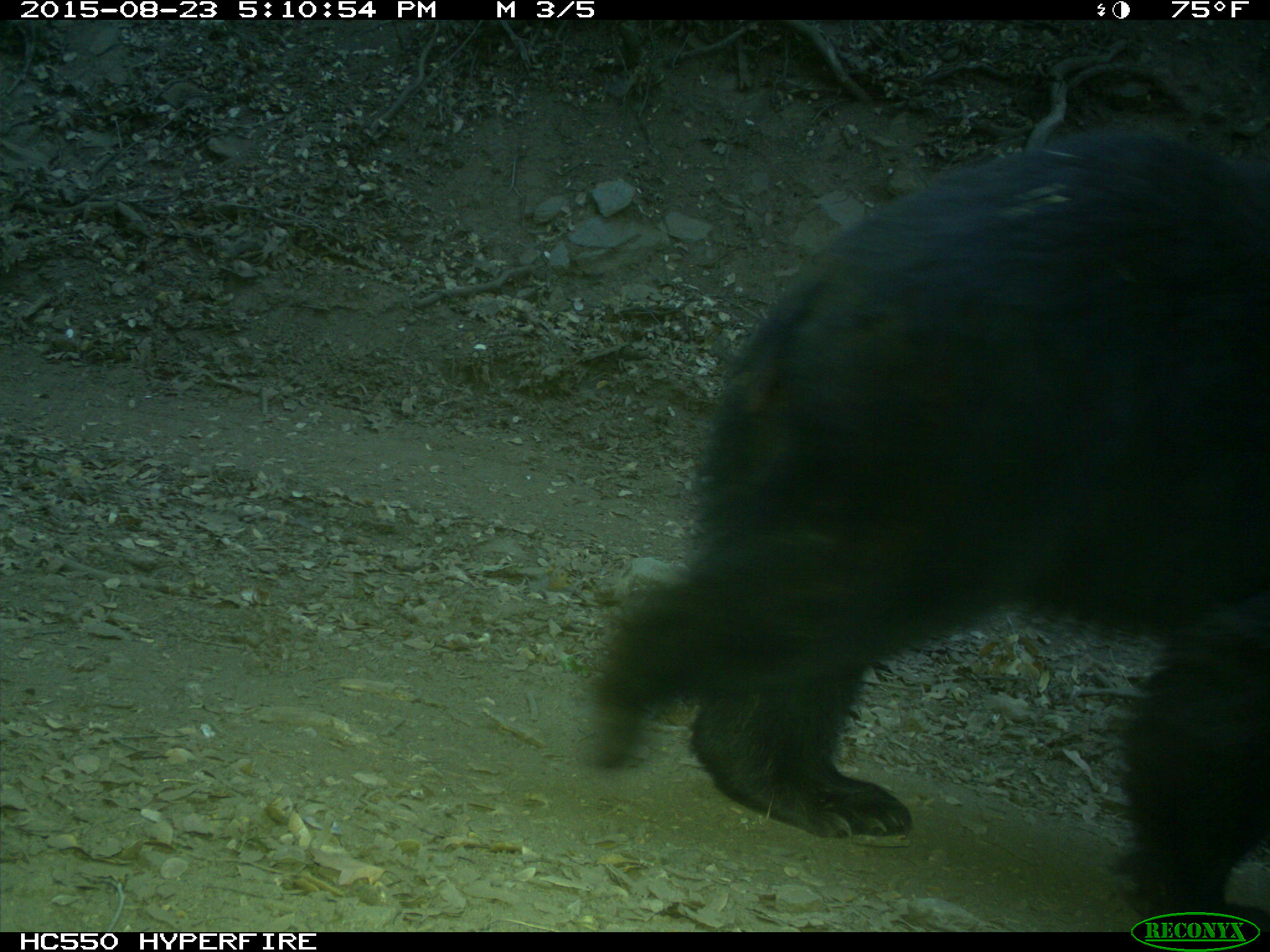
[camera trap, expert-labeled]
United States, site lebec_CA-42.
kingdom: Animalia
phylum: Chordata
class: Mammalia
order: Carnivora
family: Ursidae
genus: Ursus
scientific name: Ursus americanus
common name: american black bear